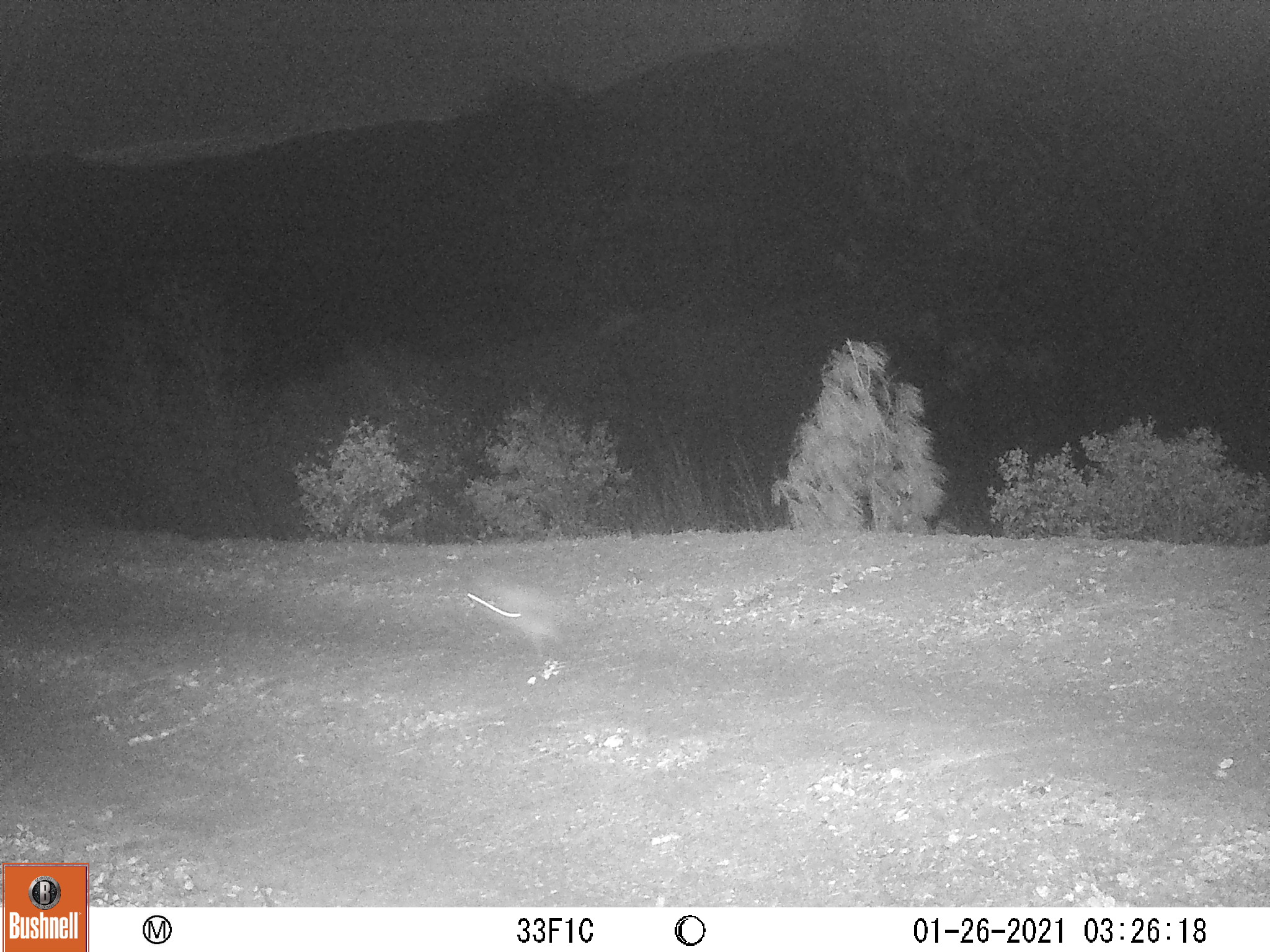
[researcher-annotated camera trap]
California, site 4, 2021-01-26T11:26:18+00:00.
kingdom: Animalia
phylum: Chordata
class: Mammalia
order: Carnivora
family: Canidae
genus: Urocyon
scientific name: Urocyon cinereoargenteus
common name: gray fox